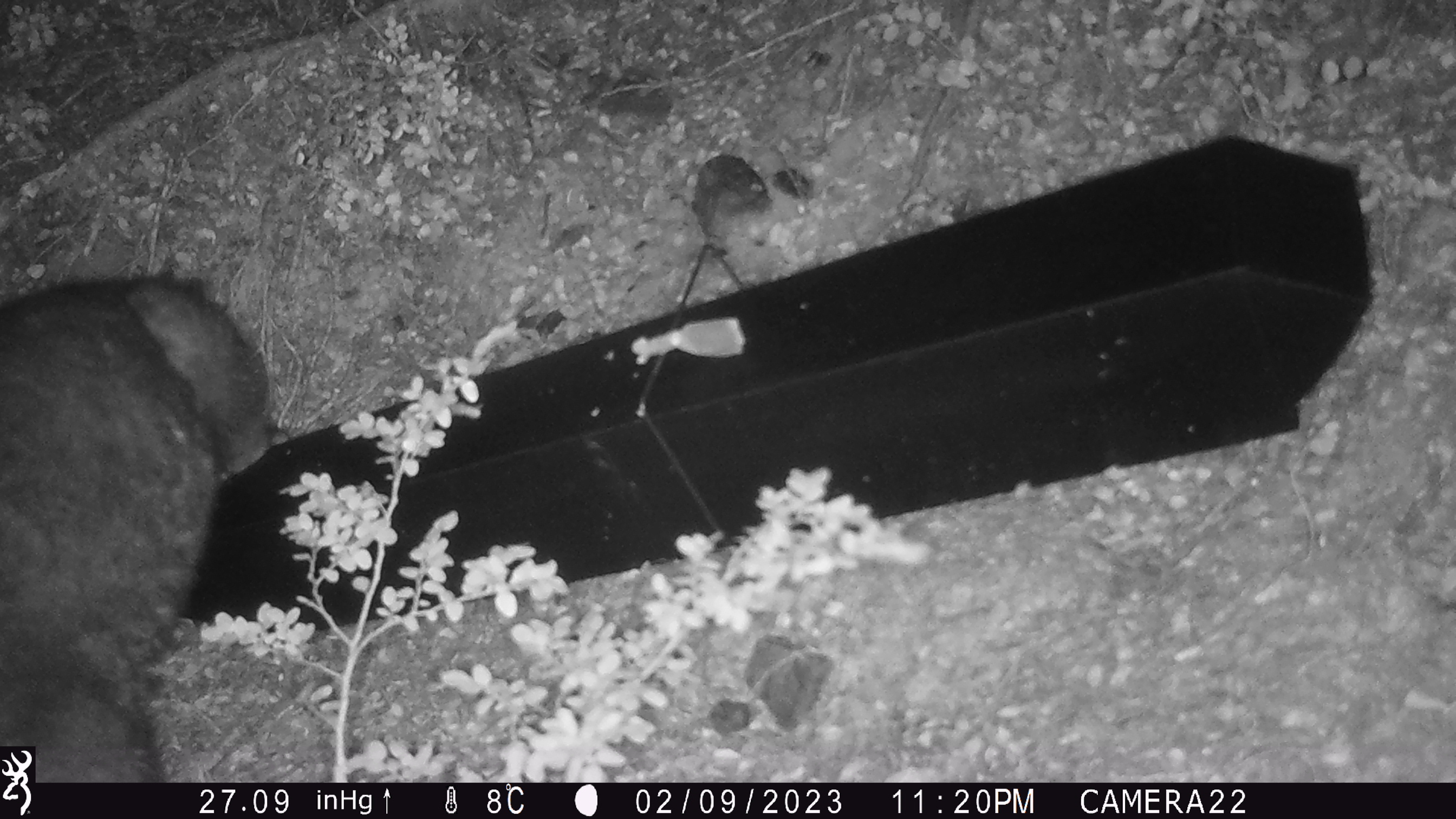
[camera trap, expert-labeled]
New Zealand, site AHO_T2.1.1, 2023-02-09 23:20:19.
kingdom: Animalia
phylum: Chordata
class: Mammalia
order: Carnivora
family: Mustelidae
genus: Mustela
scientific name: Mustela erminea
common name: stoat